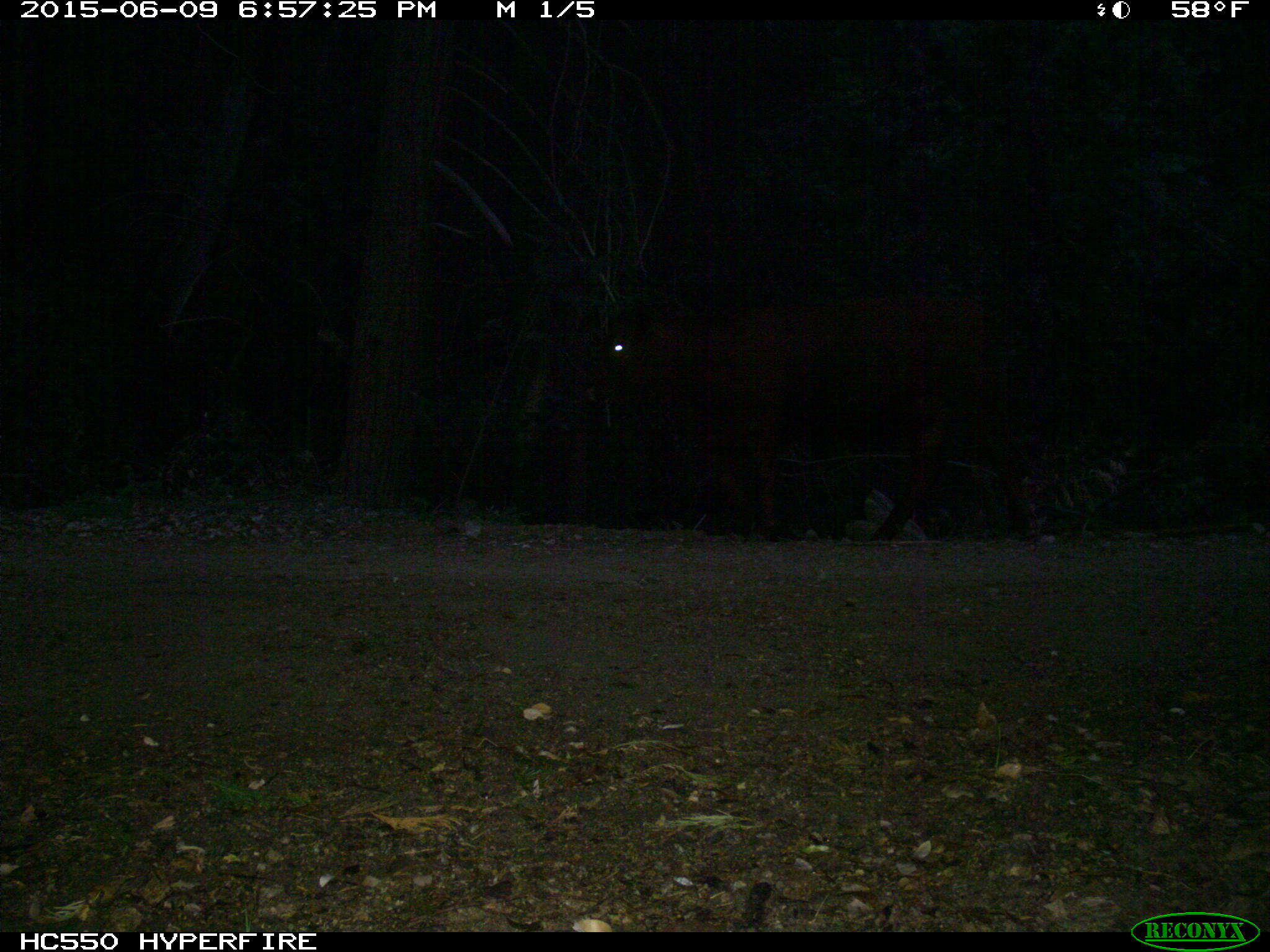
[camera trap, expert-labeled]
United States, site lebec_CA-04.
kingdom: Animalia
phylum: Chordata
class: Mammalia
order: Artiodactyla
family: Bovidae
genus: Bos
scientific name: Bos taurus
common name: domestic cow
Bos taurus (domestic cow).